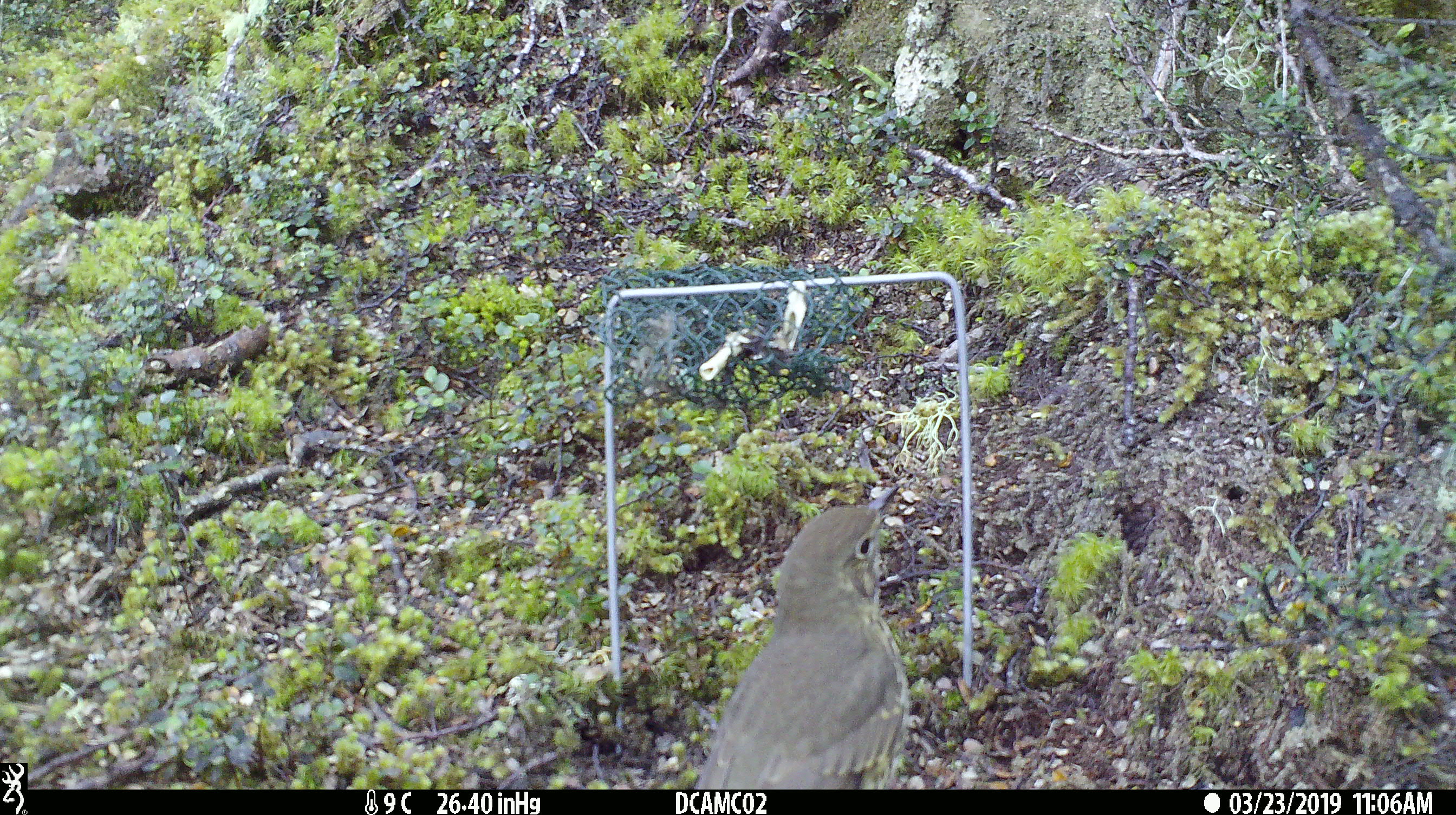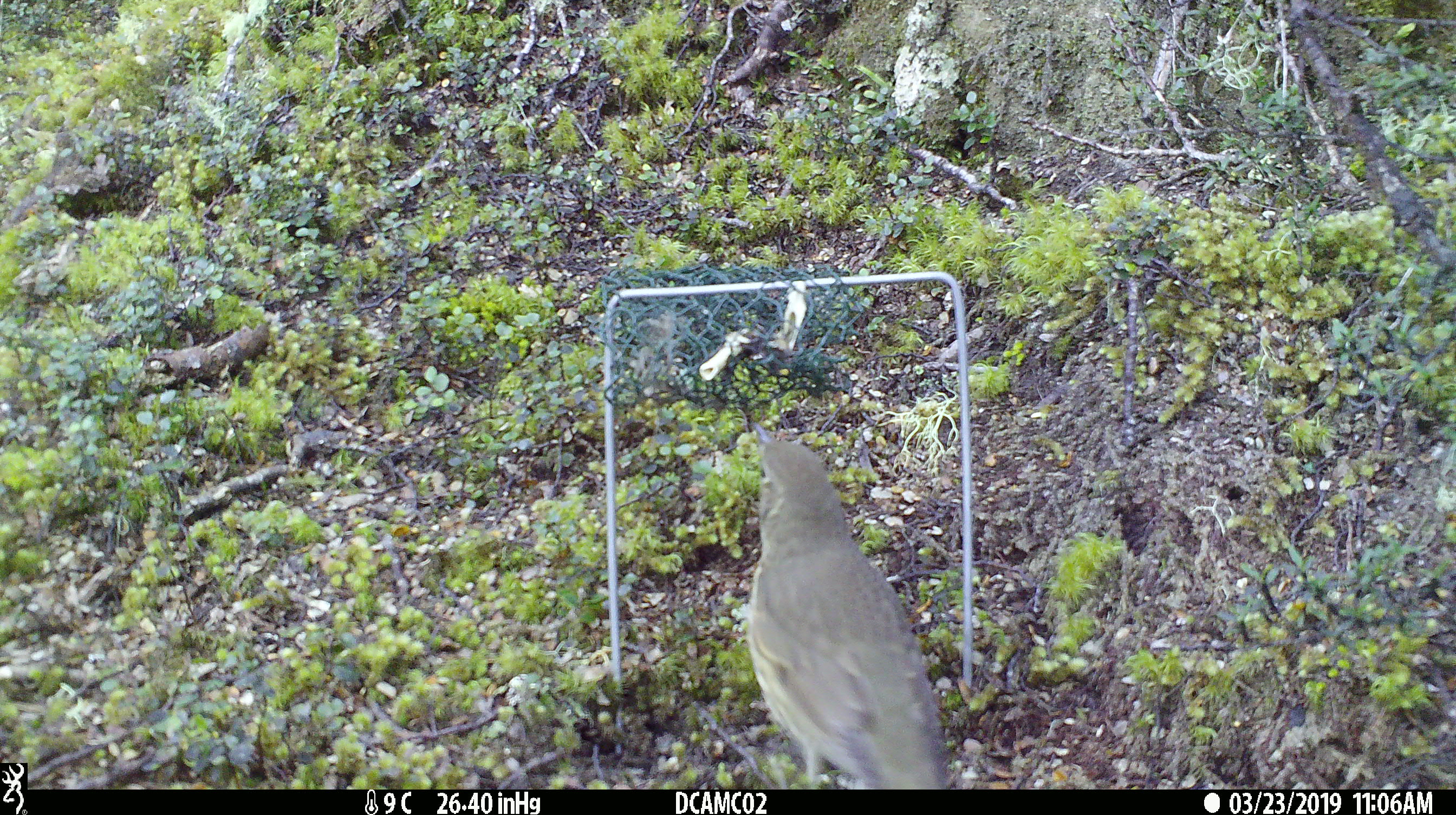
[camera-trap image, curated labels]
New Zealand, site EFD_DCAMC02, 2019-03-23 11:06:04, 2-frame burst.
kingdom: Animalia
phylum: Chordata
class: Aves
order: Passeriformes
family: Turdidae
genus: Turdus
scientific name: Turdus philomelos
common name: song thrush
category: thrush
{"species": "thrush (song thrush) (Turdus philomelos)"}